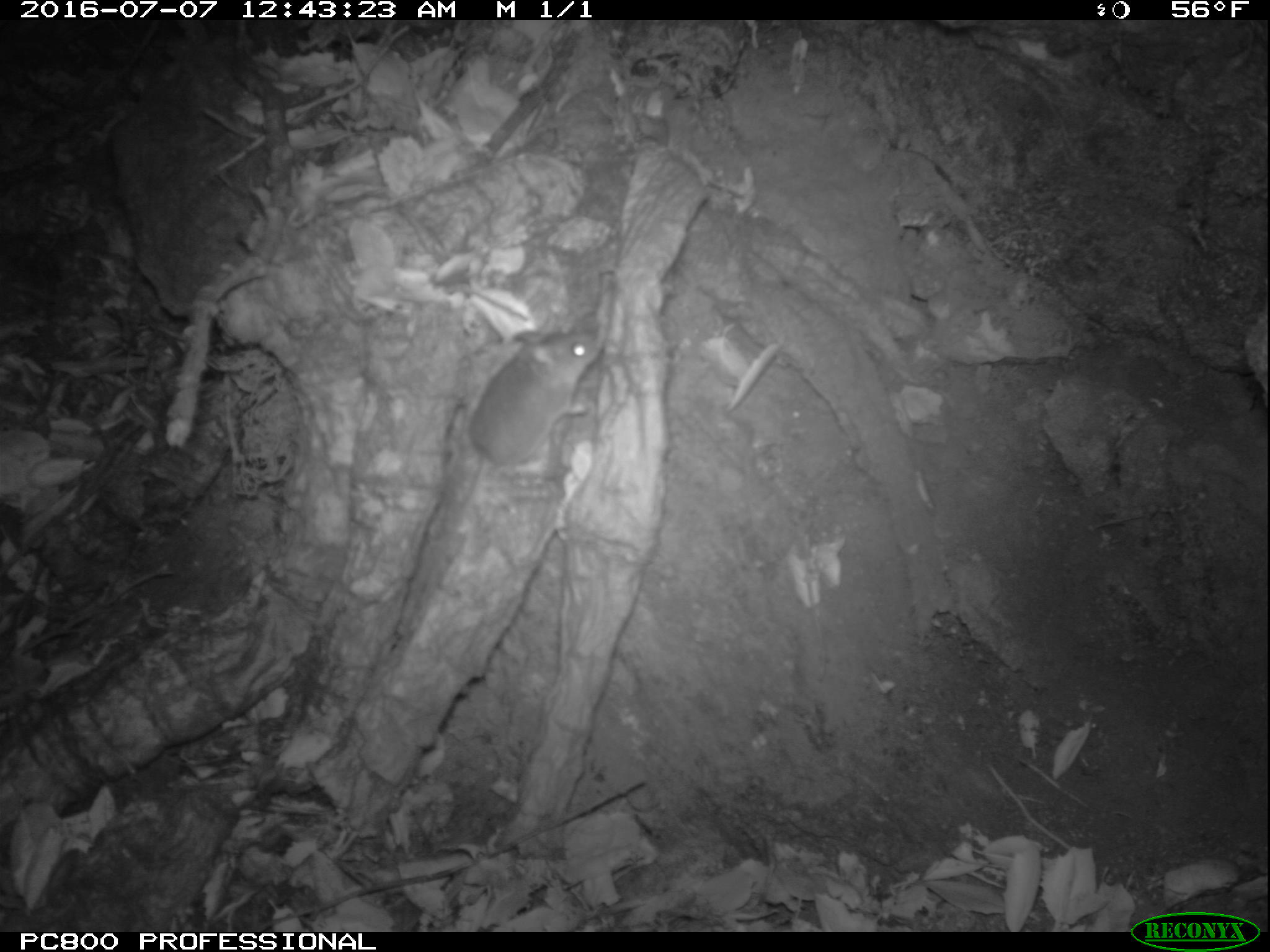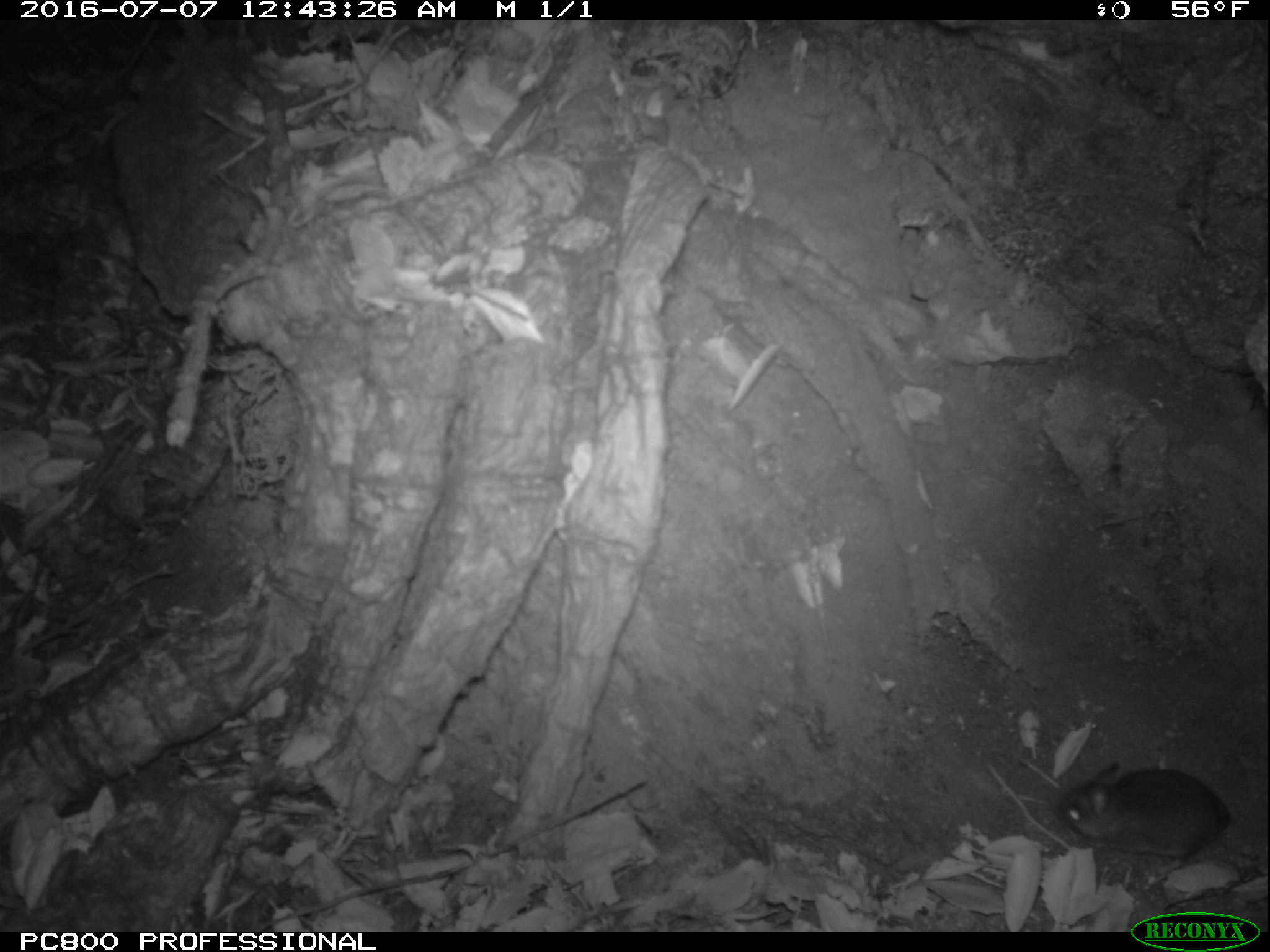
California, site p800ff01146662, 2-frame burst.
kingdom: Animalia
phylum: Chordata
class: Mammalia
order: Rodentia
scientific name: Rodentia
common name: rodent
Rodent (Rodentia).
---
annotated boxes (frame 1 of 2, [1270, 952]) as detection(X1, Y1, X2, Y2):
rodent: detection(451, 323, 604, 532)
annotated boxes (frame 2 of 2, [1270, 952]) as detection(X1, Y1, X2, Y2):
rodent: detection(1057, 761, 1243, 878)